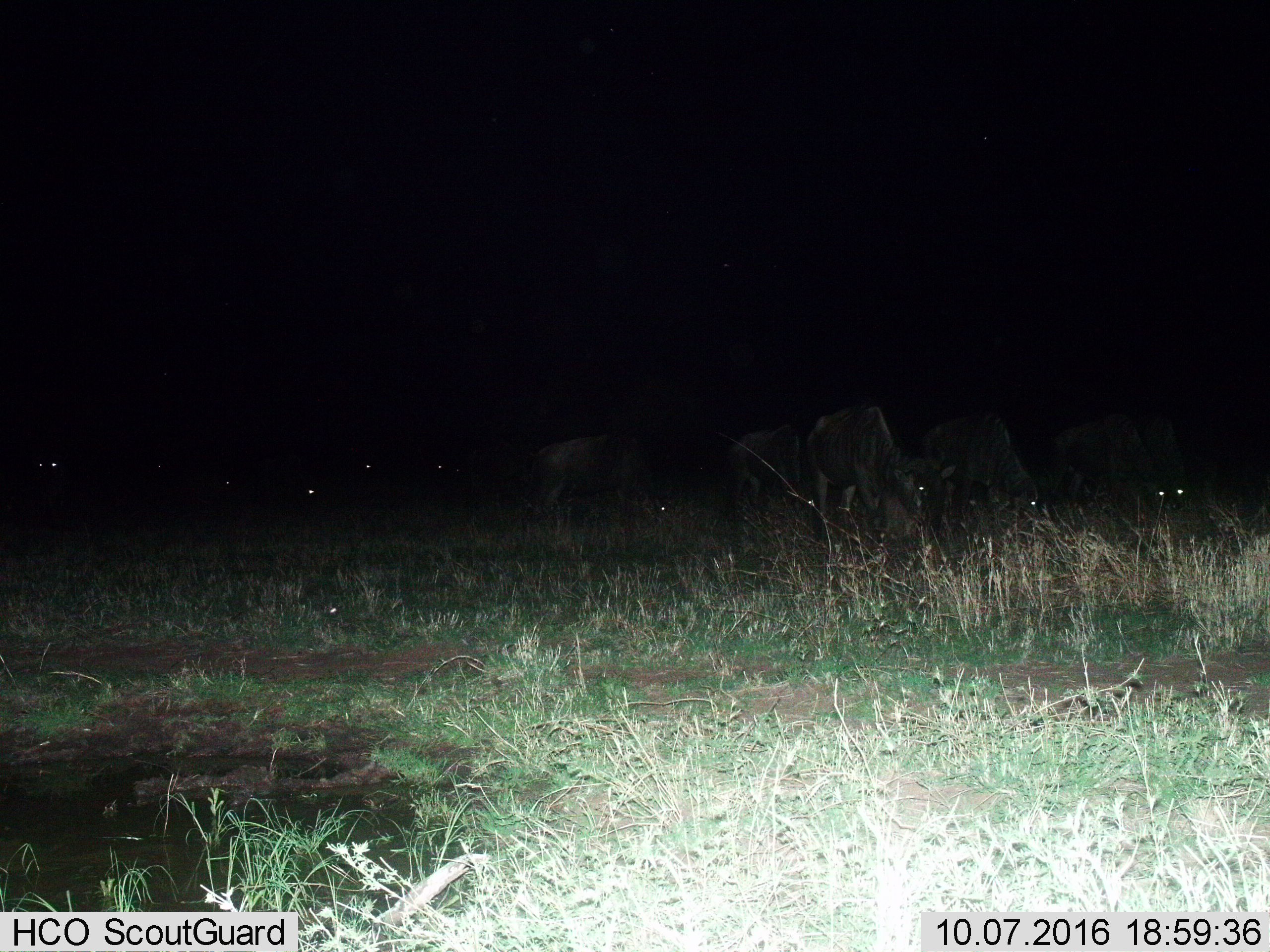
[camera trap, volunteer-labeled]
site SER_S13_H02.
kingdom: Animalia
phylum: Chordata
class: Mammalia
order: Artiodactyla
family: Bovidae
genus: Connochaetes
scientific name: Connochaetes taurinus taurinus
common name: blue wildebeest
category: wildebeestblue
Wildebeestblue (blue wildebeest) (Connochaetes taurinus taurinus), count 11-50. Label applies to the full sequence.